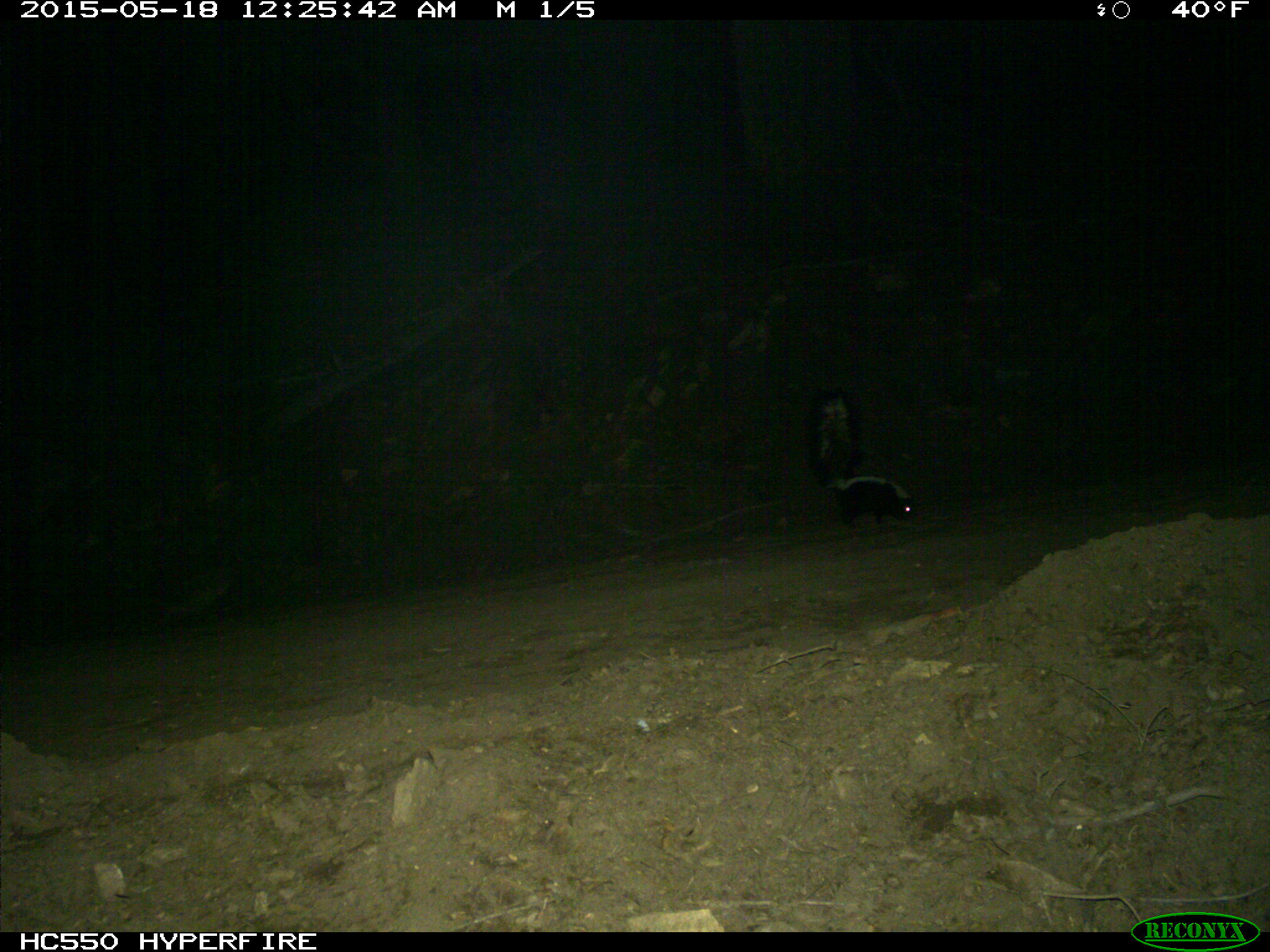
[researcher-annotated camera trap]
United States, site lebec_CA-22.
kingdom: Animalia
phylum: Chordata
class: Mammalia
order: Carnivora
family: Mephitidae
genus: Mephitis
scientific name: Mephitis mephitis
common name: striped skunk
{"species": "Mephitis mephitis (striped skunk)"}